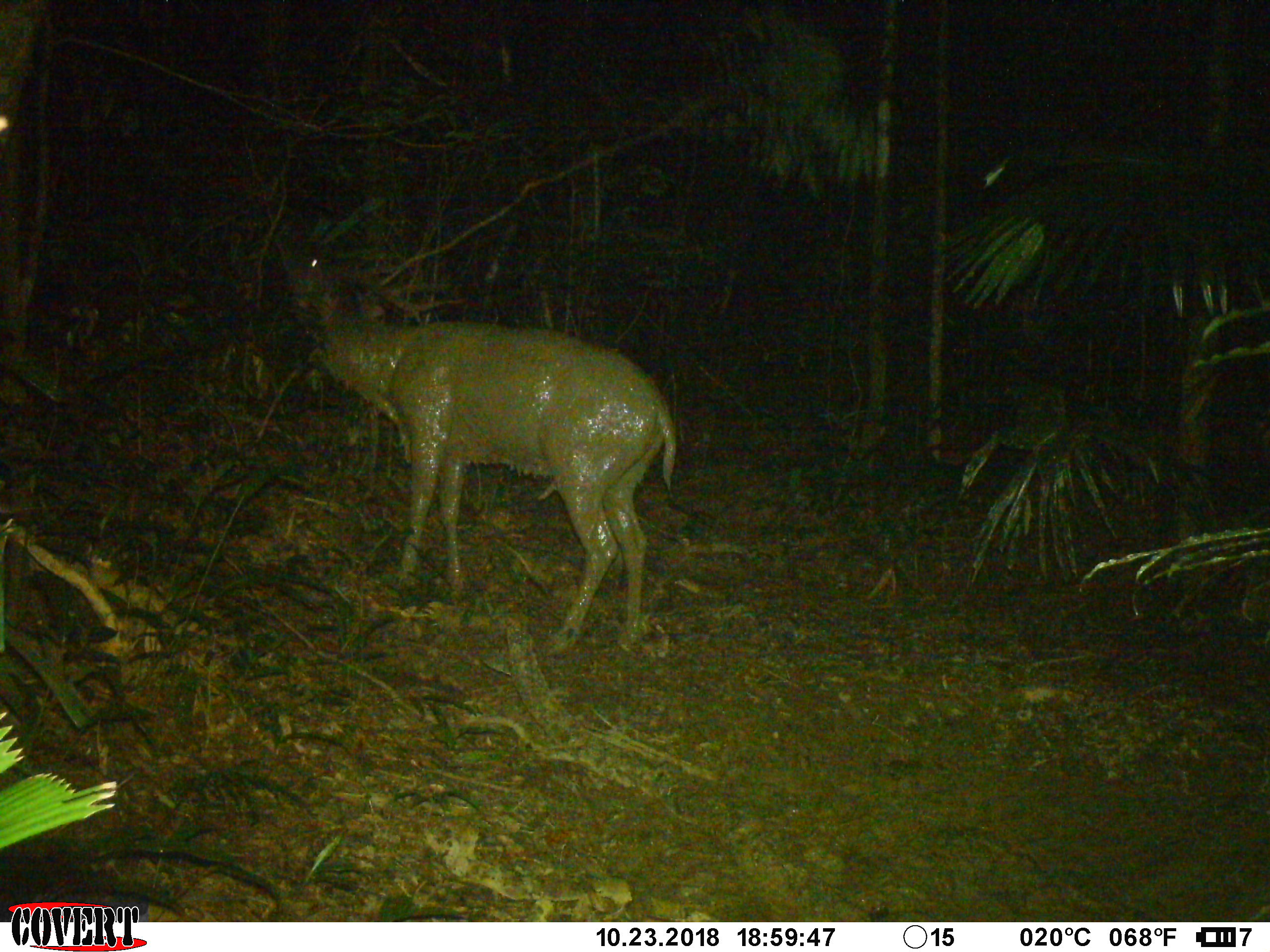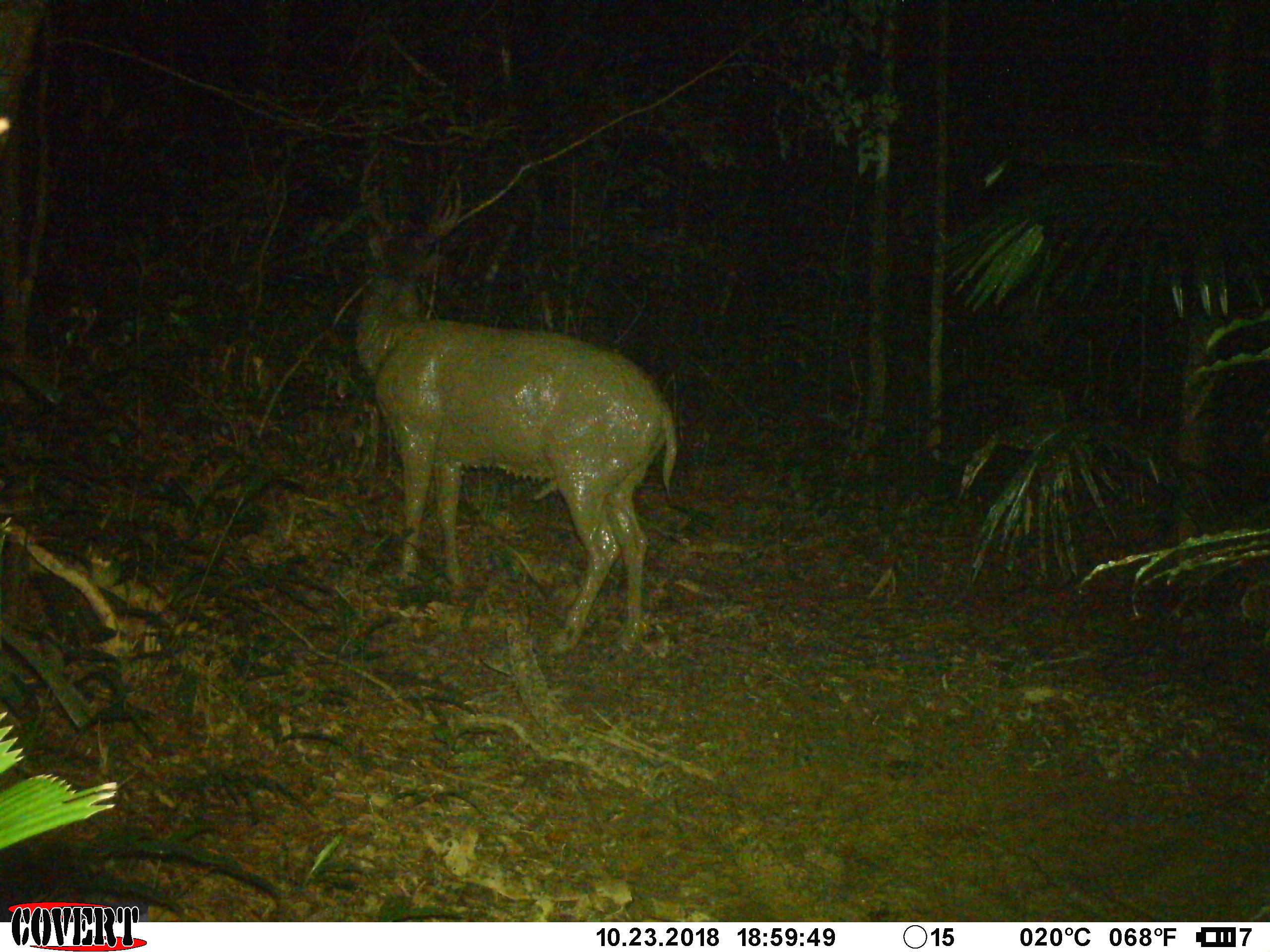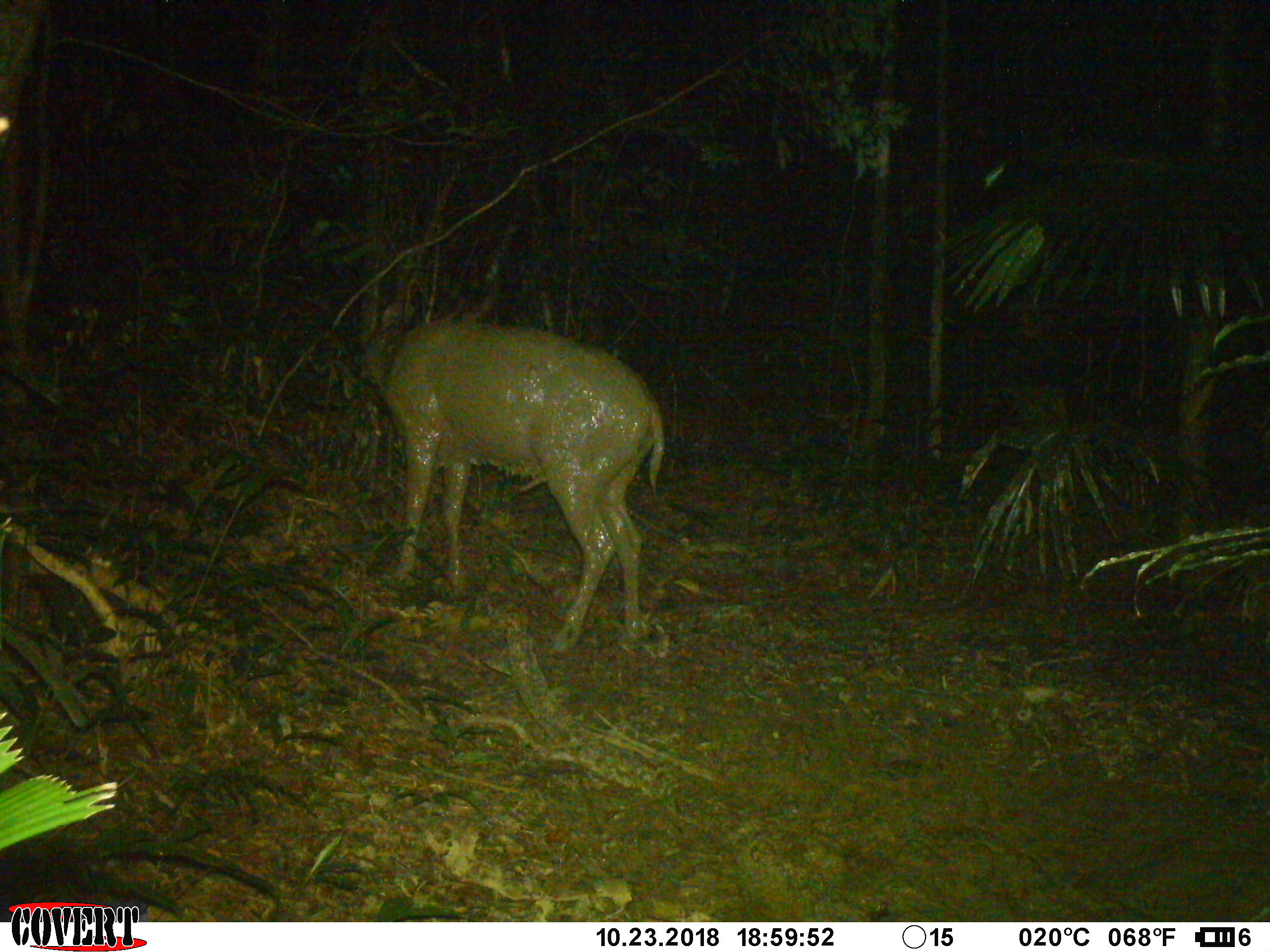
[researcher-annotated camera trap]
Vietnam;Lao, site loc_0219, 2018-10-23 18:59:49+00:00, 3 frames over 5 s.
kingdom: Animalia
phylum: Chordata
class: Mammalia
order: Artiodactyla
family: Cervidae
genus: Rusa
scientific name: Rusa unicolor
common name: sambar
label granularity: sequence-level